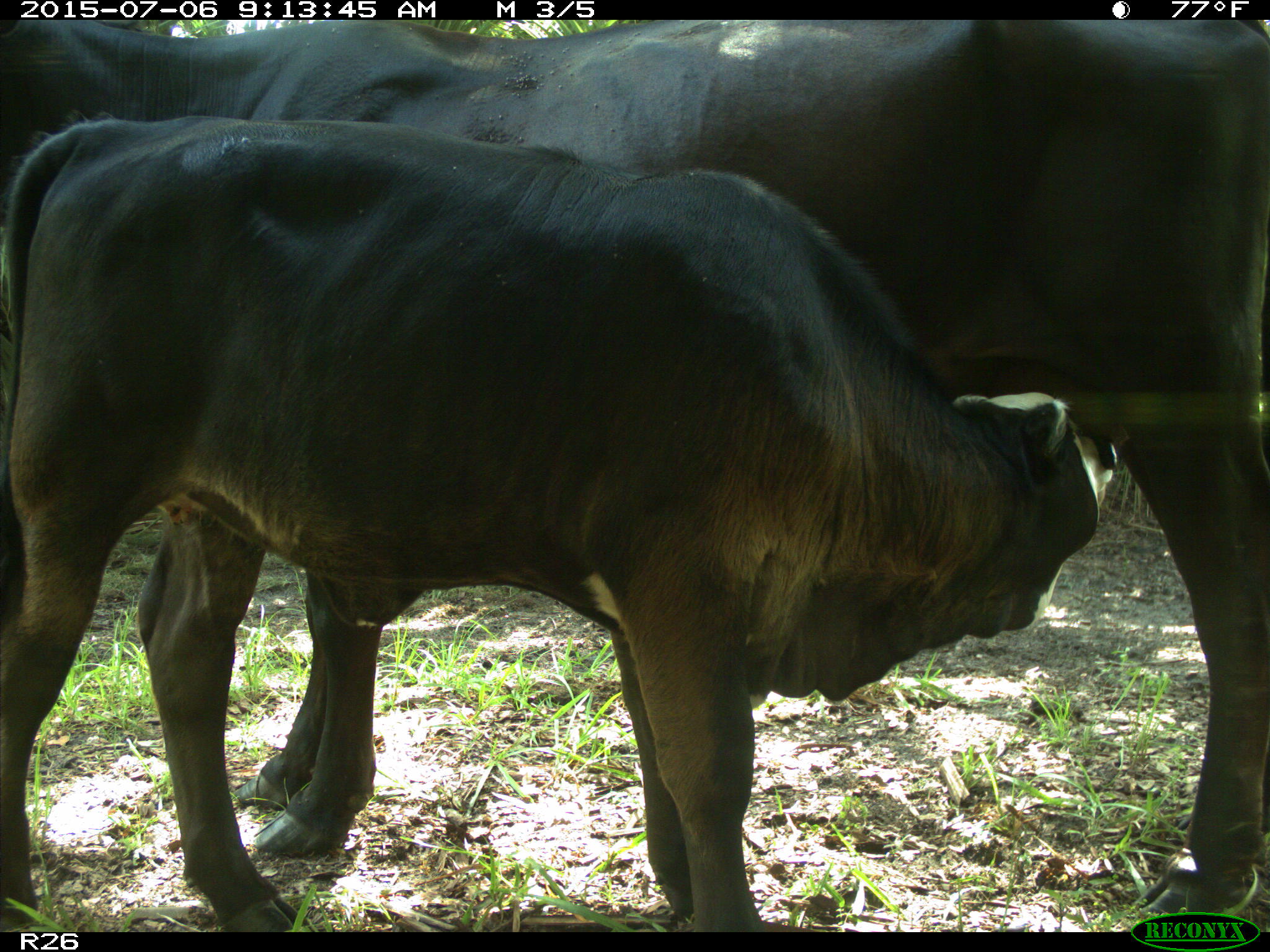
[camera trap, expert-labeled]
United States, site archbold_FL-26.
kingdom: Animalia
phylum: Chordata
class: Mammalia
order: Artiodactyla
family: Bovidae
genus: Bos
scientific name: Bos taurus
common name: domestic cow